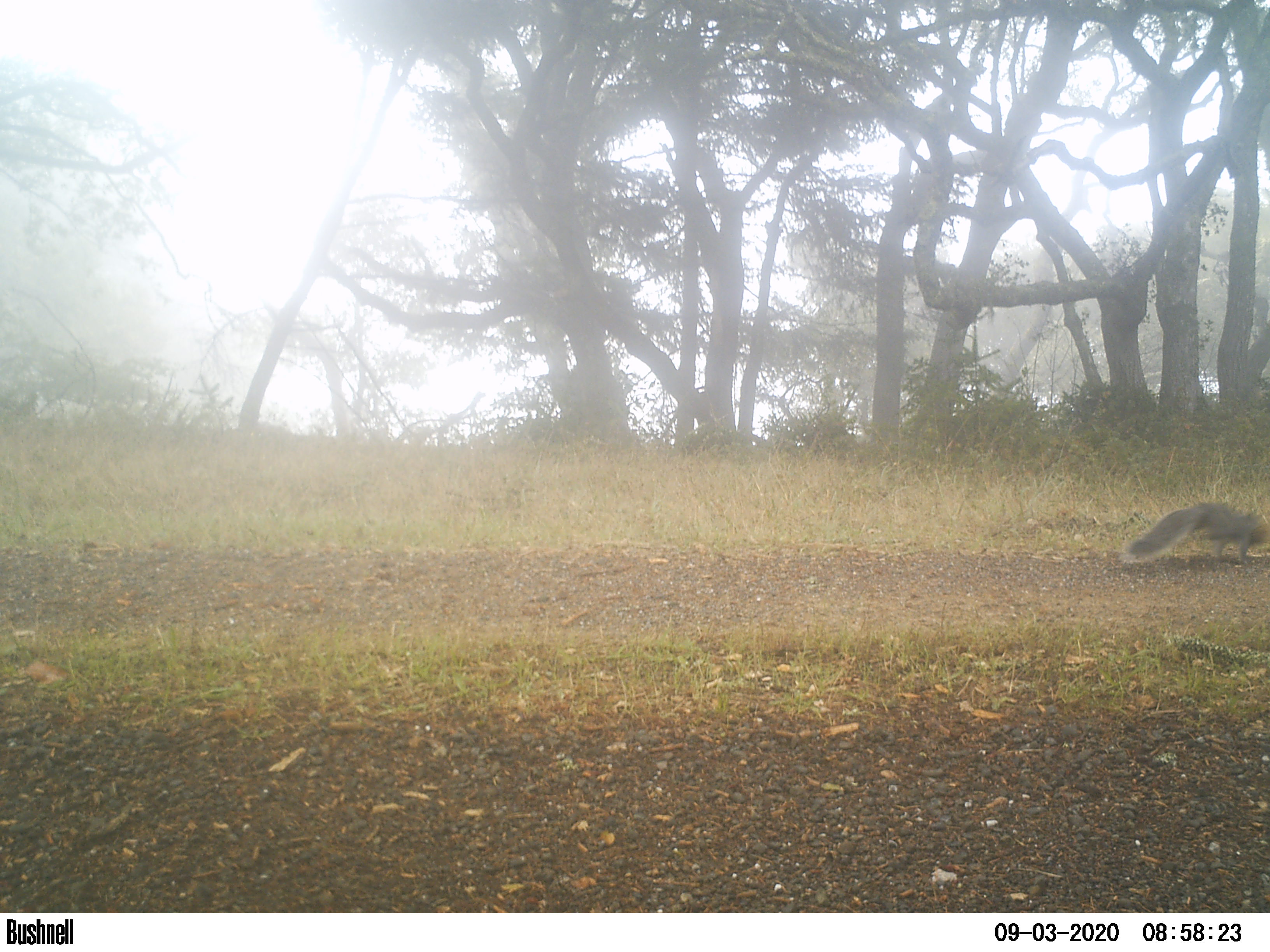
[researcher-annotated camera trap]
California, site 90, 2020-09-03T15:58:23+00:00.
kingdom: Animalia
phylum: Chordata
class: Mammalia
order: Rodentia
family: Sciuridae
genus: Sciurus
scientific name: Sciurus griseus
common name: western gray squirrel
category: western grey squirrel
Western grey squirrel (western gray squirrel) (Sciurus griseus).